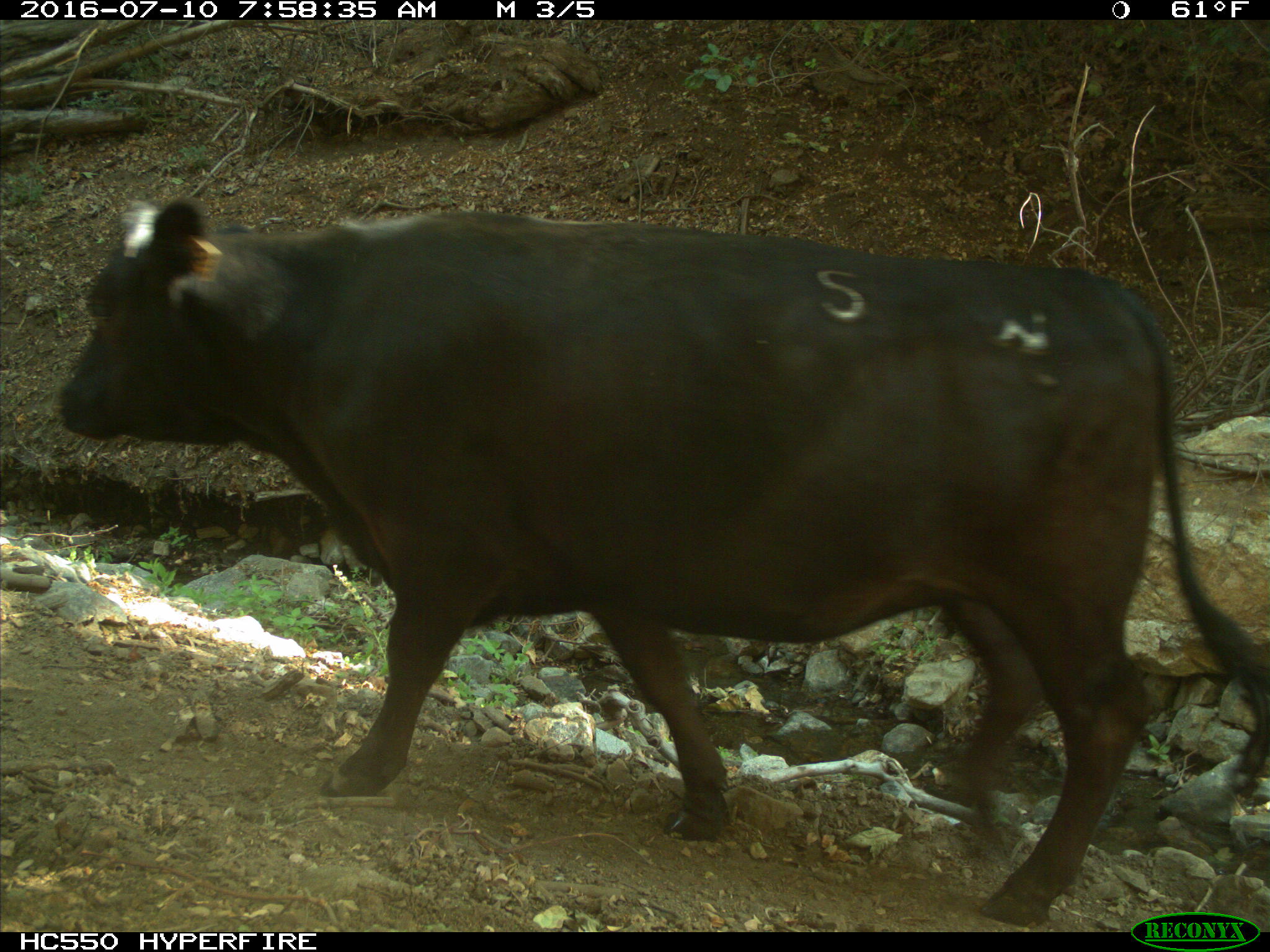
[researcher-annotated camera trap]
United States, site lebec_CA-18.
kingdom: Animalia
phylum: Chordata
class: Mammalia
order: Artiodactyla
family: Bovidae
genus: Bos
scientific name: Bos taurus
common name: domestic cow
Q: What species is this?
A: Bos taurus (domestic cow).